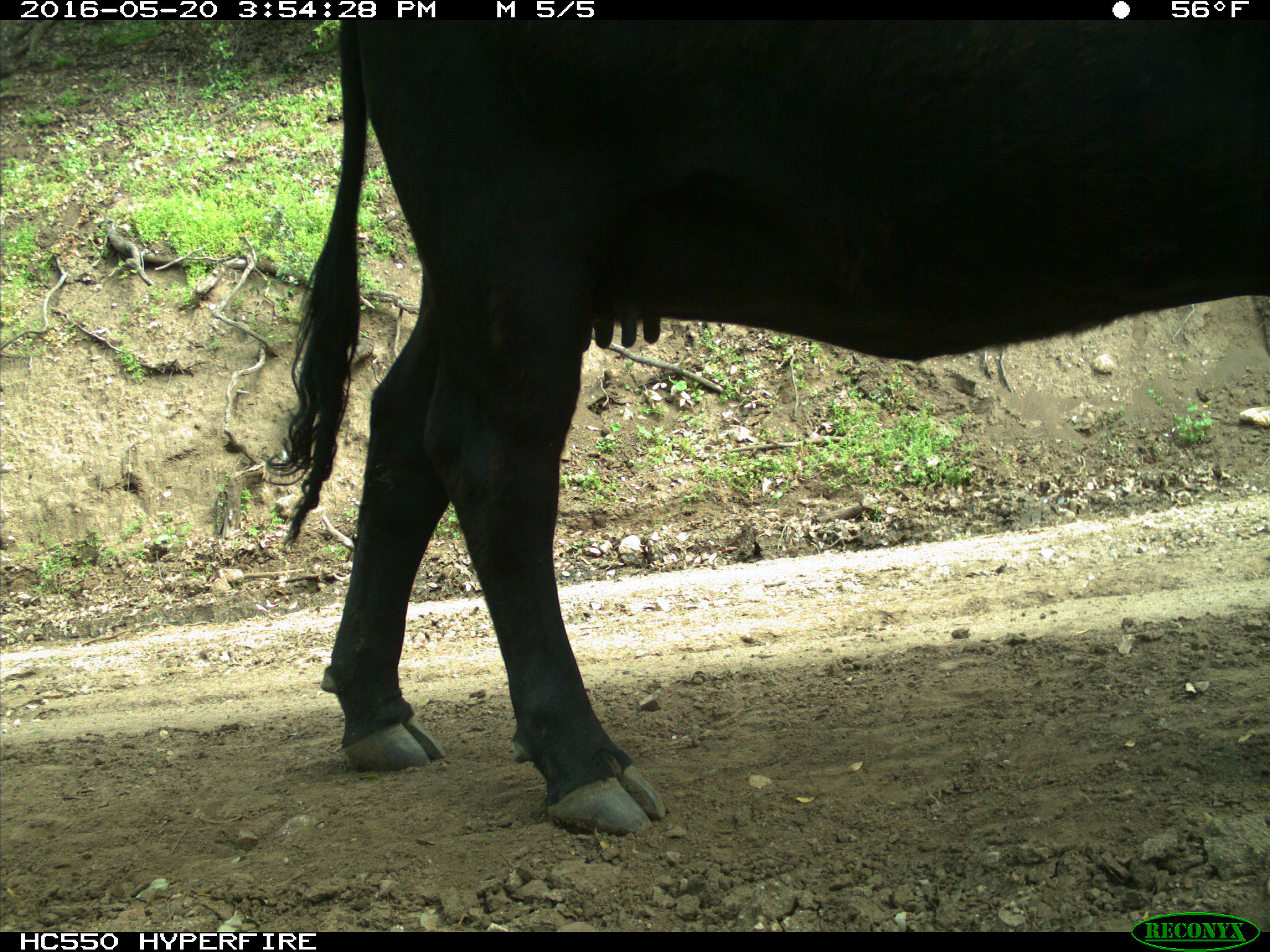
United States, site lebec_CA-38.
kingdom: Animalia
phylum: Chordata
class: Mammalia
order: Artiodactyla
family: Bovidae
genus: Bos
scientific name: Bos taurus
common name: domestic cow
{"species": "Bos taurus (domestic cow)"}